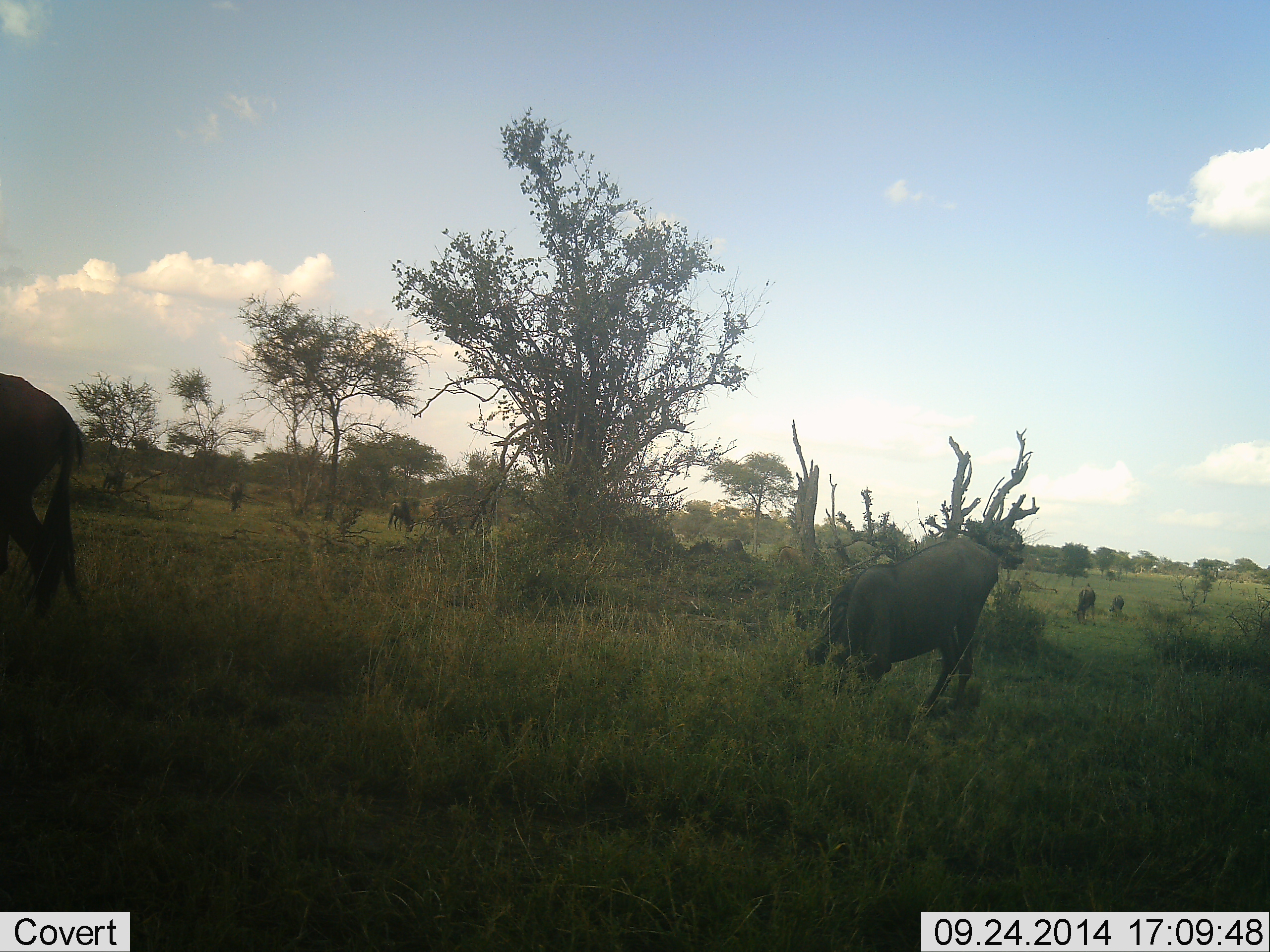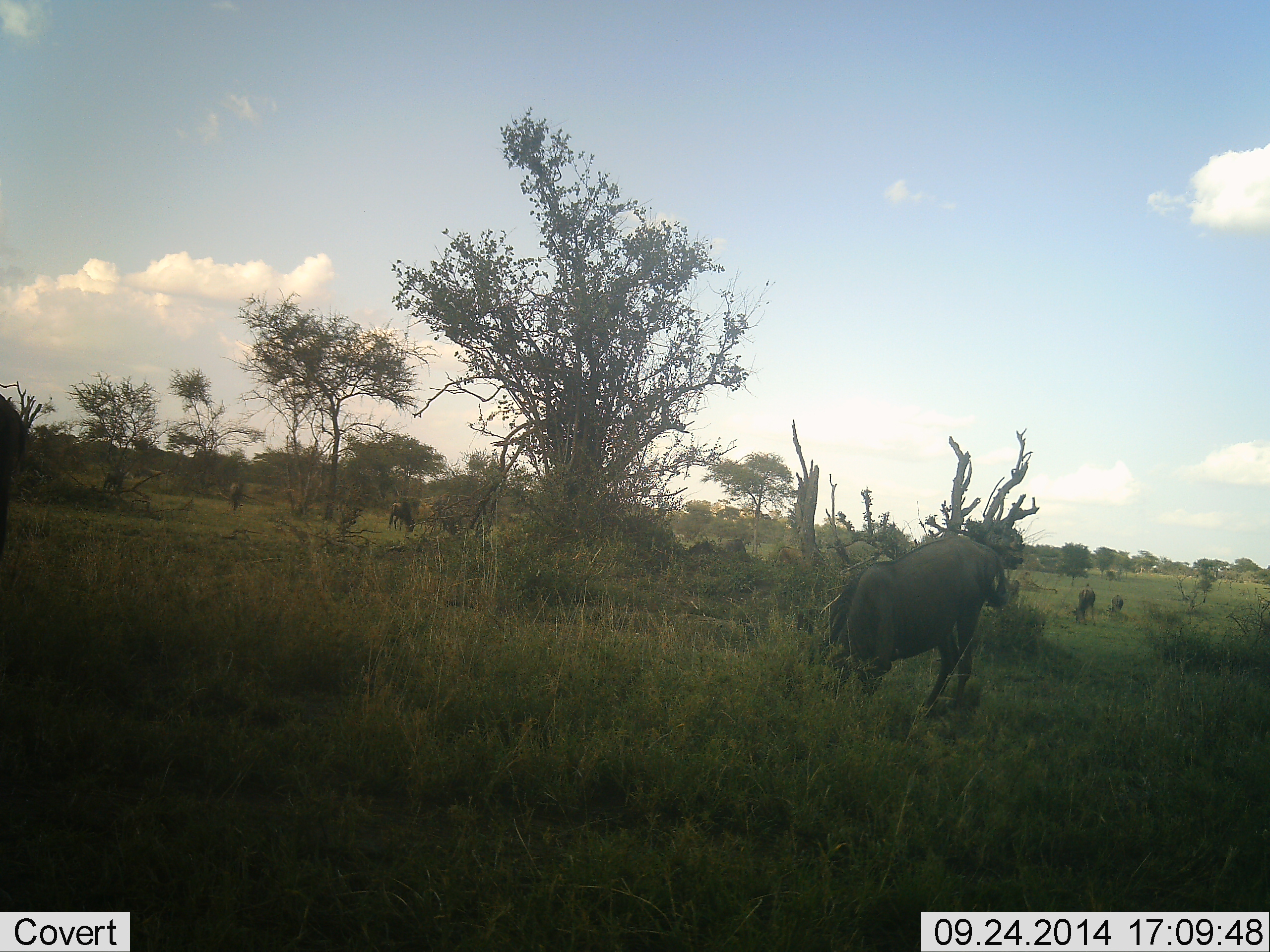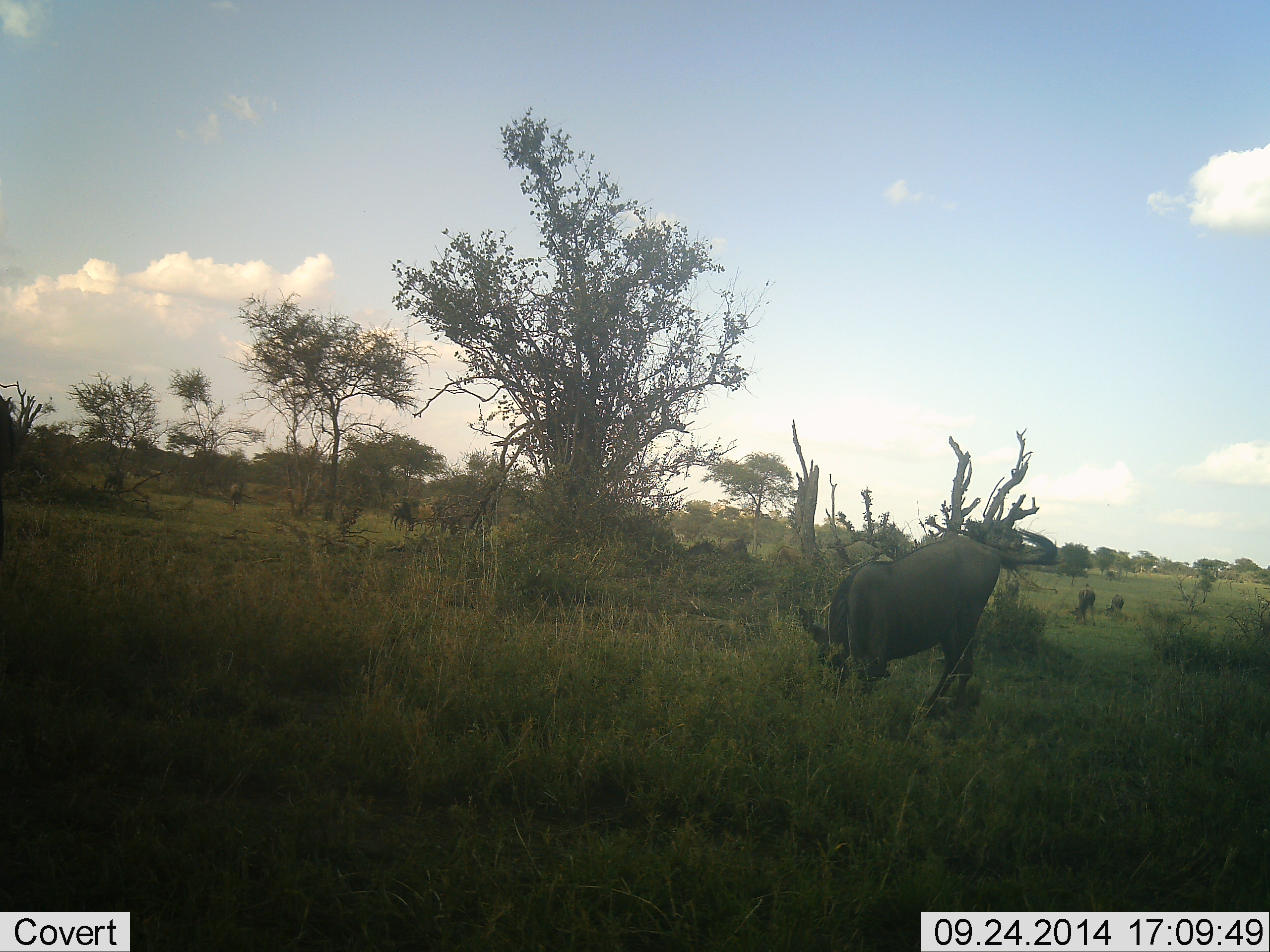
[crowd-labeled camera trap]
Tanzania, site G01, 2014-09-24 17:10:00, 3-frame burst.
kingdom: Animalia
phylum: Chordata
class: Mammalia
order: Artiodactyla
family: Bovidae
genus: Connochaetes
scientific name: Connochaetes taurinus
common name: blue wildebeest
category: wildebeest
Wildebeest (blue wildebeest) (Connochaetes taurinus), count 6. Behavior (volunteer vote fractions): standing 55%, resting 0%, moving 73%, interacting 0%. Young present (vote fraction): 9%. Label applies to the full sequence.